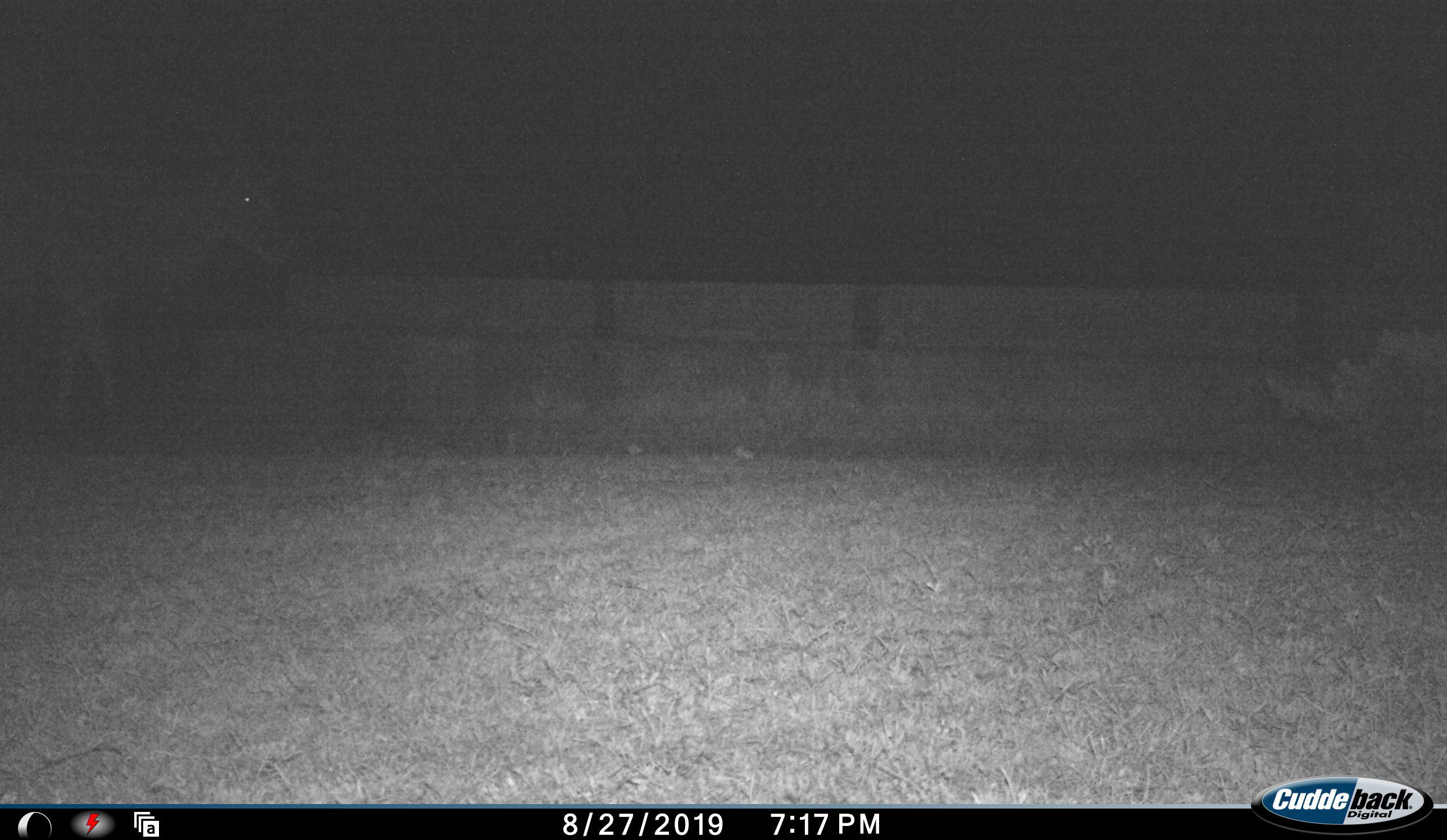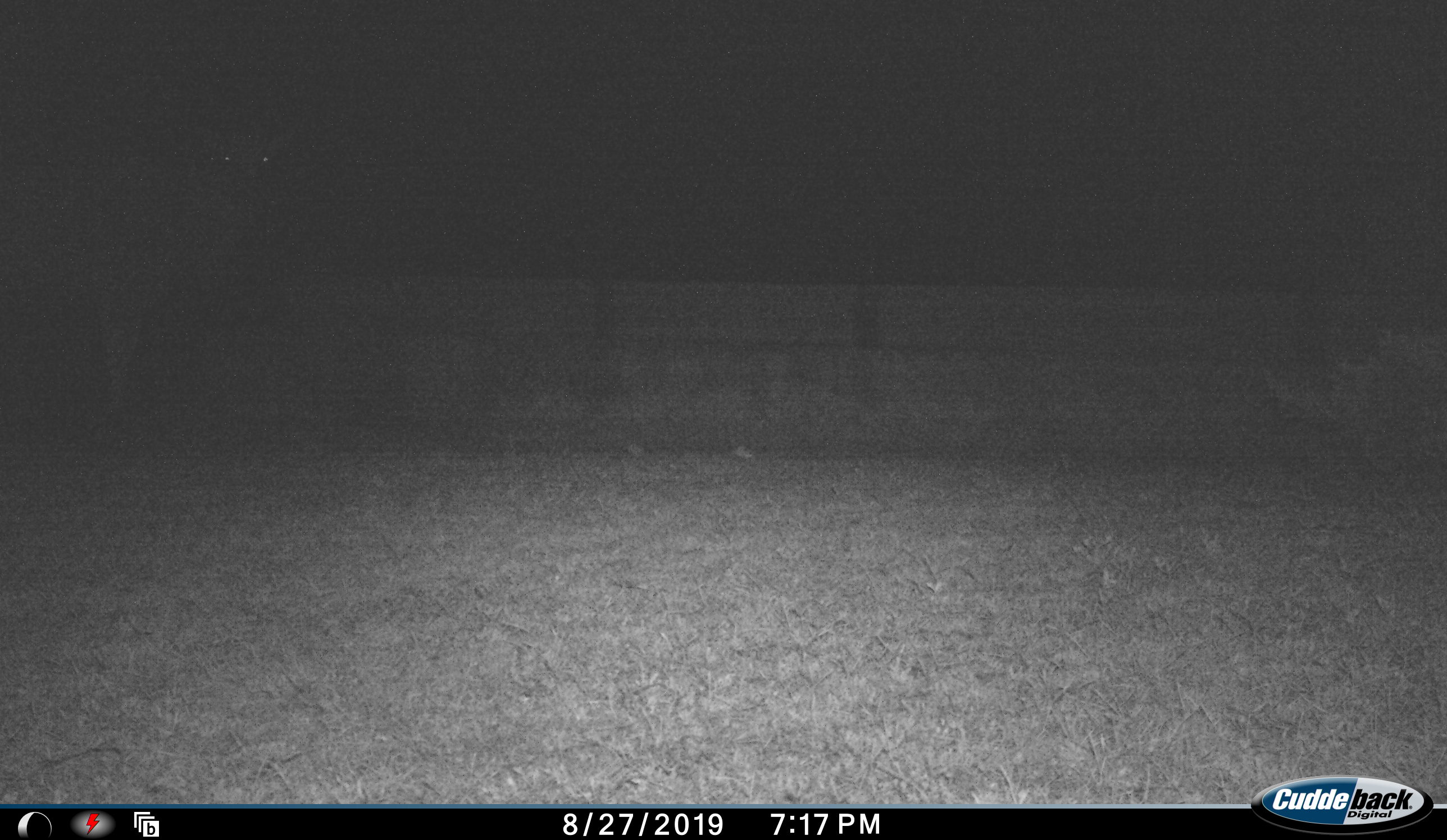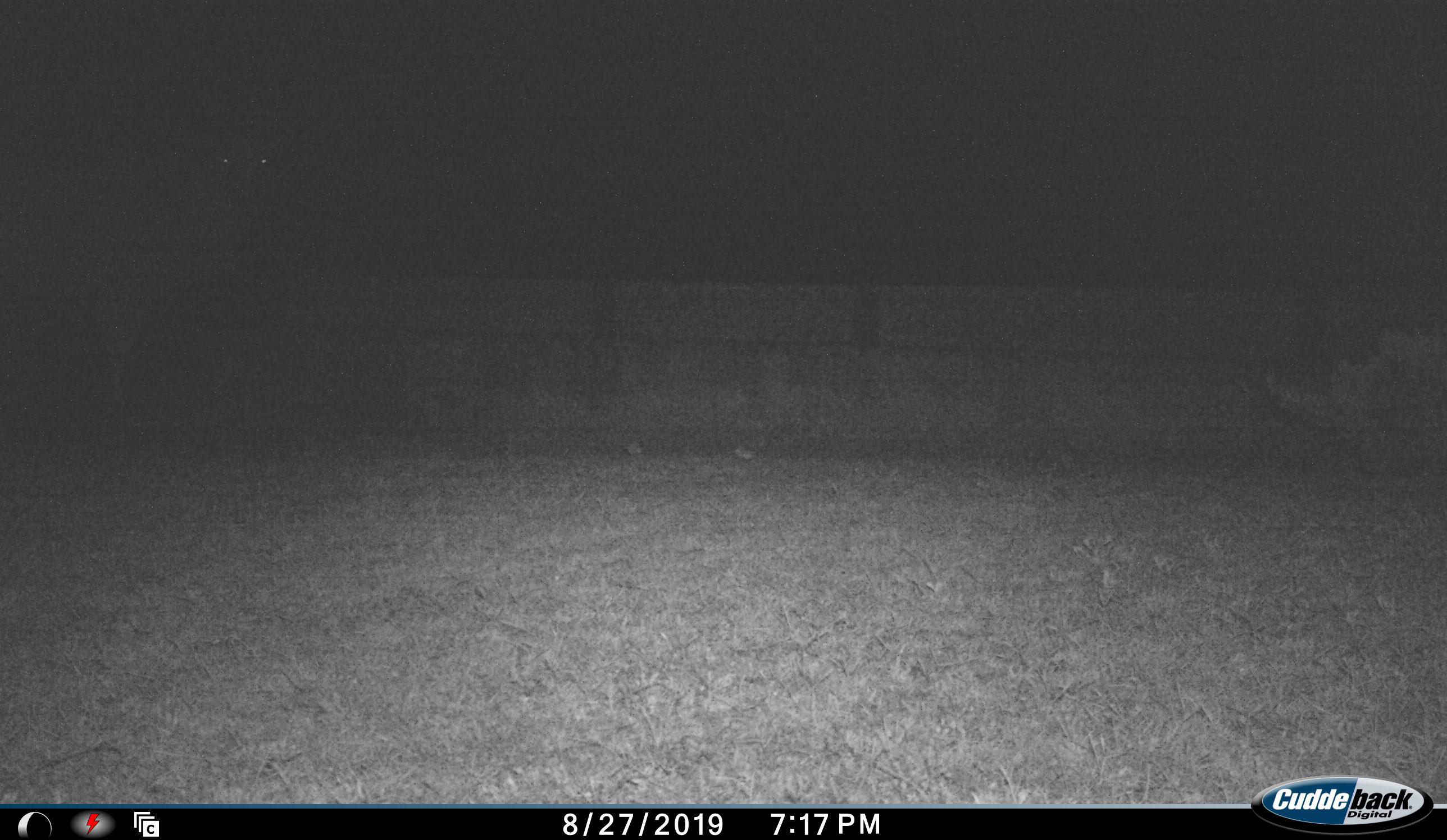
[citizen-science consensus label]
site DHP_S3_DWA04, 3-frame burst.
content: unidentified animal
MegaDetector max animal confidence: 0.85